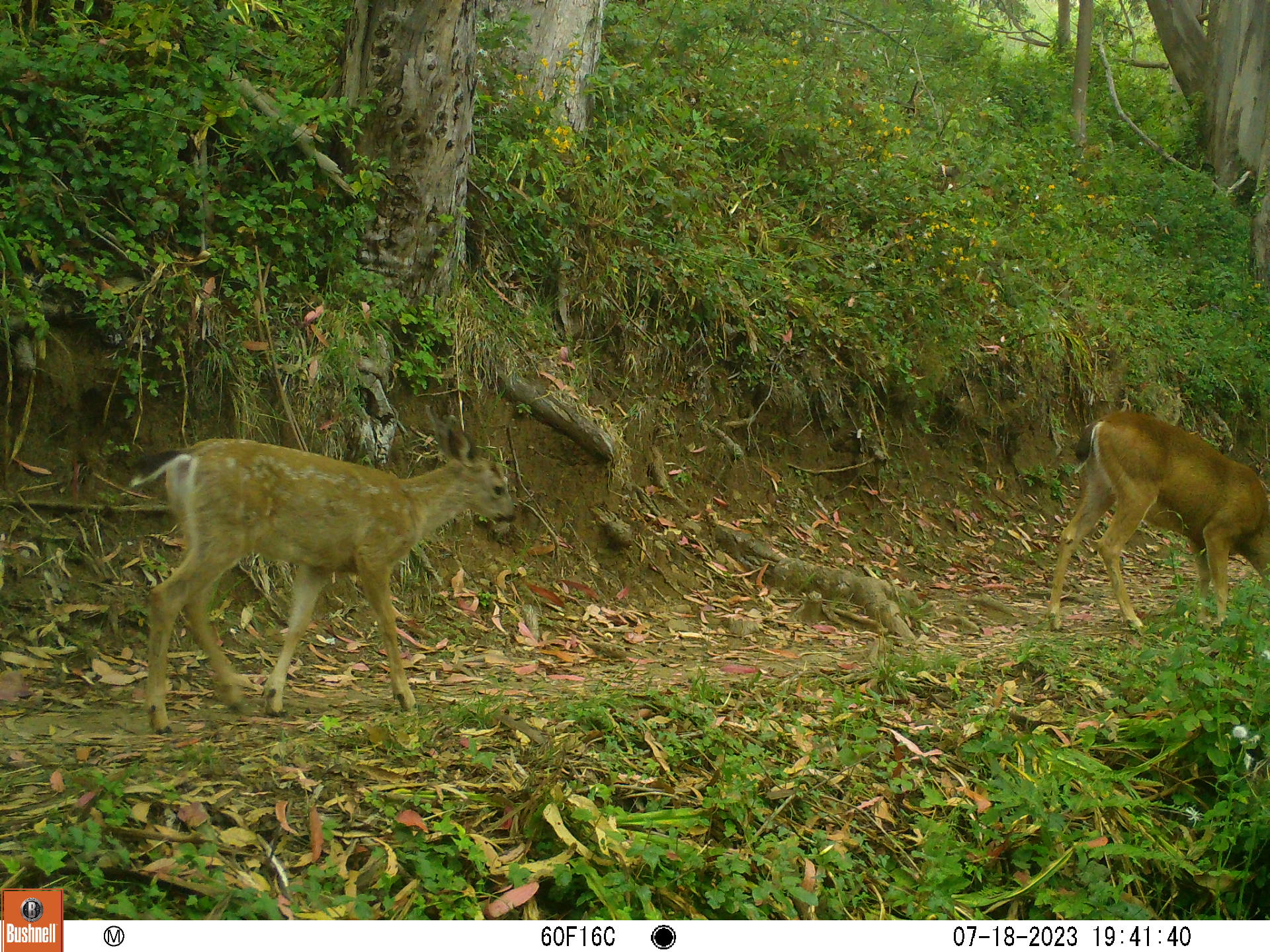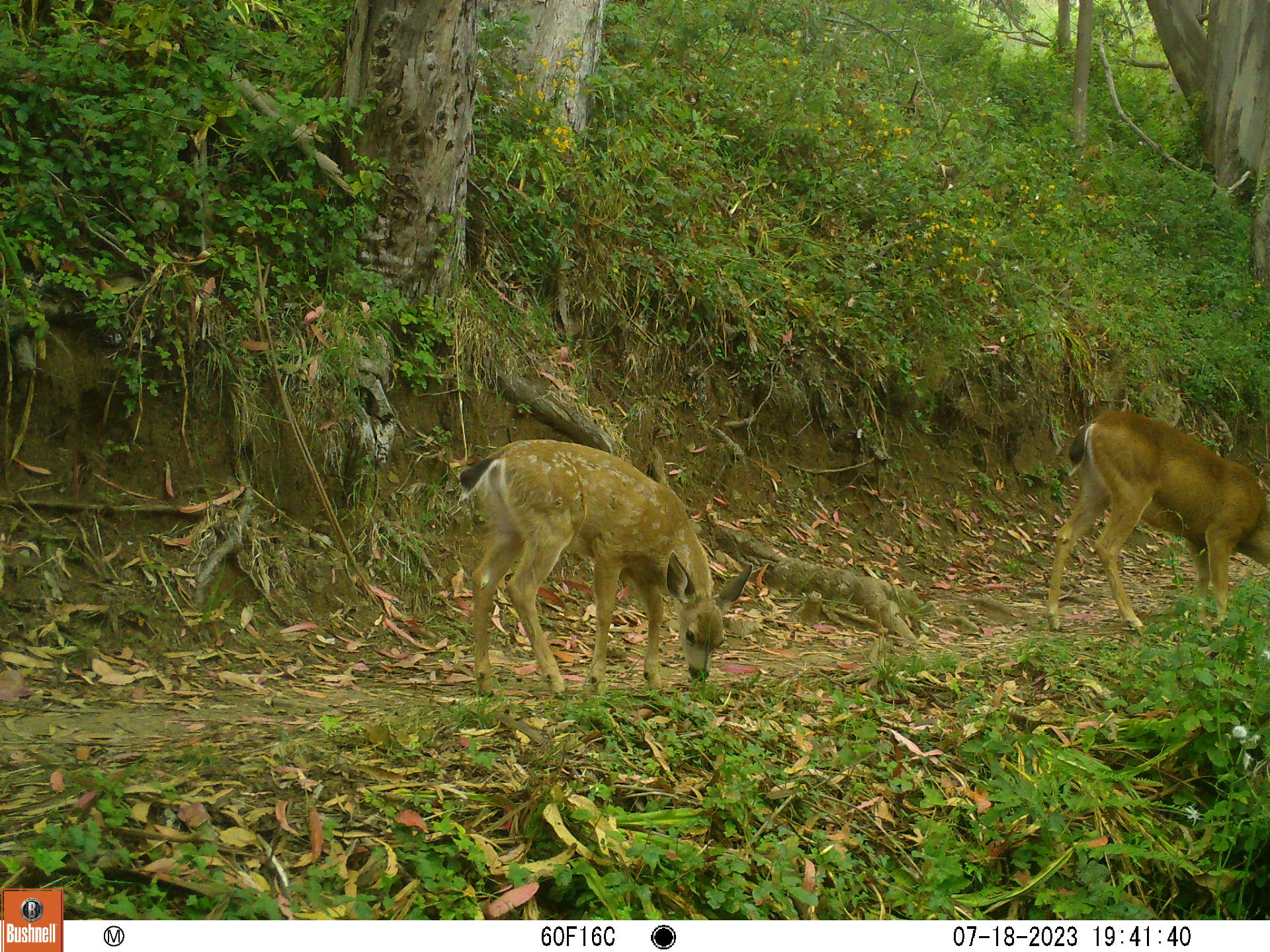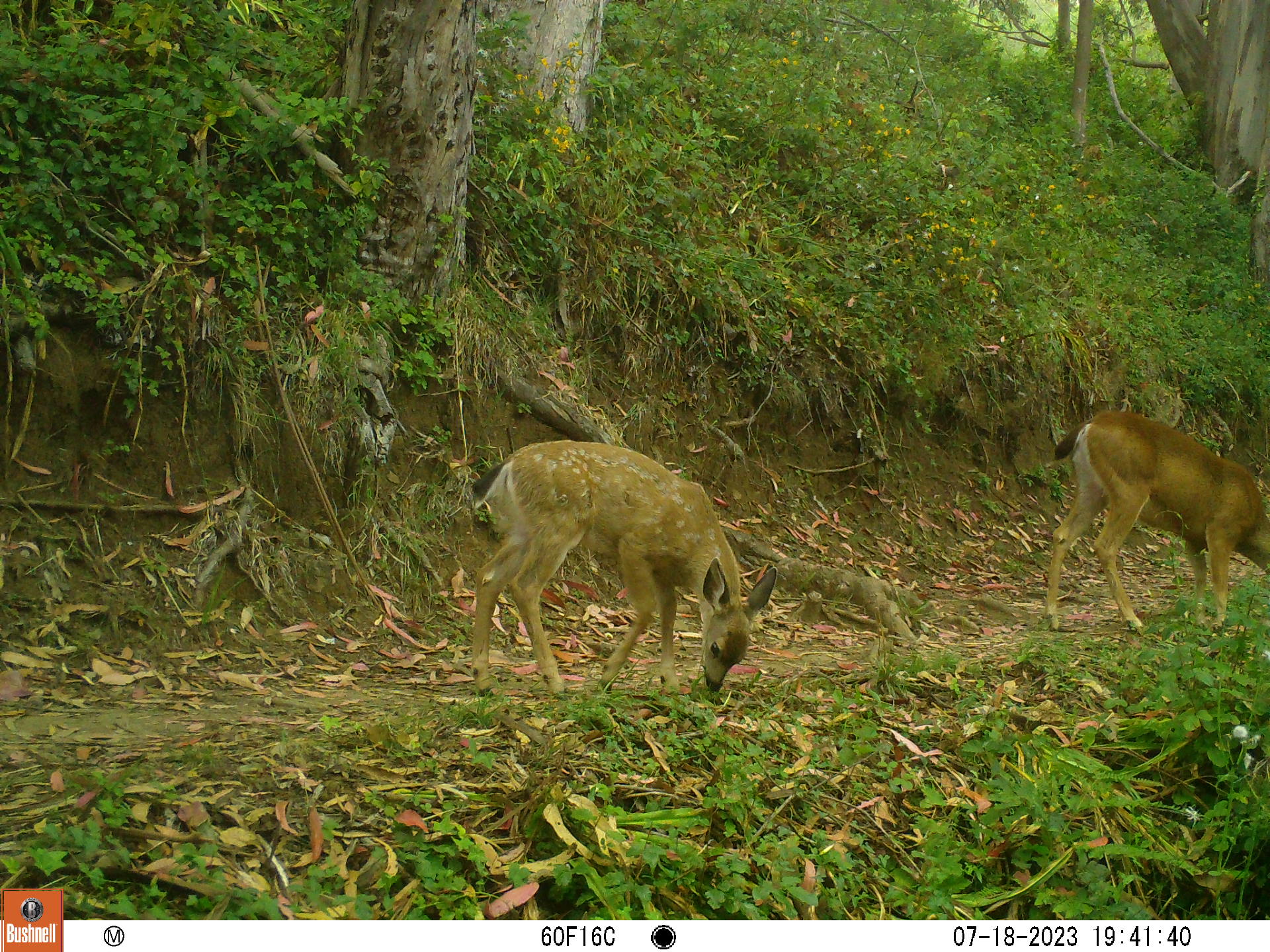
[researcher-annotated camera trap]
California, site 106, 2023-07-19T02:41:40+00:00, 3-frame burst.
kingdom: Animalia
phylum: Chordata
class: Mammalia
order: Artiodactyla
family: Cervidae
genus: Odocoileus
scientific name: Odocoileus hemionus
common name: mule deer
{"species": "mule deer (Odocoileus hemionus)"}